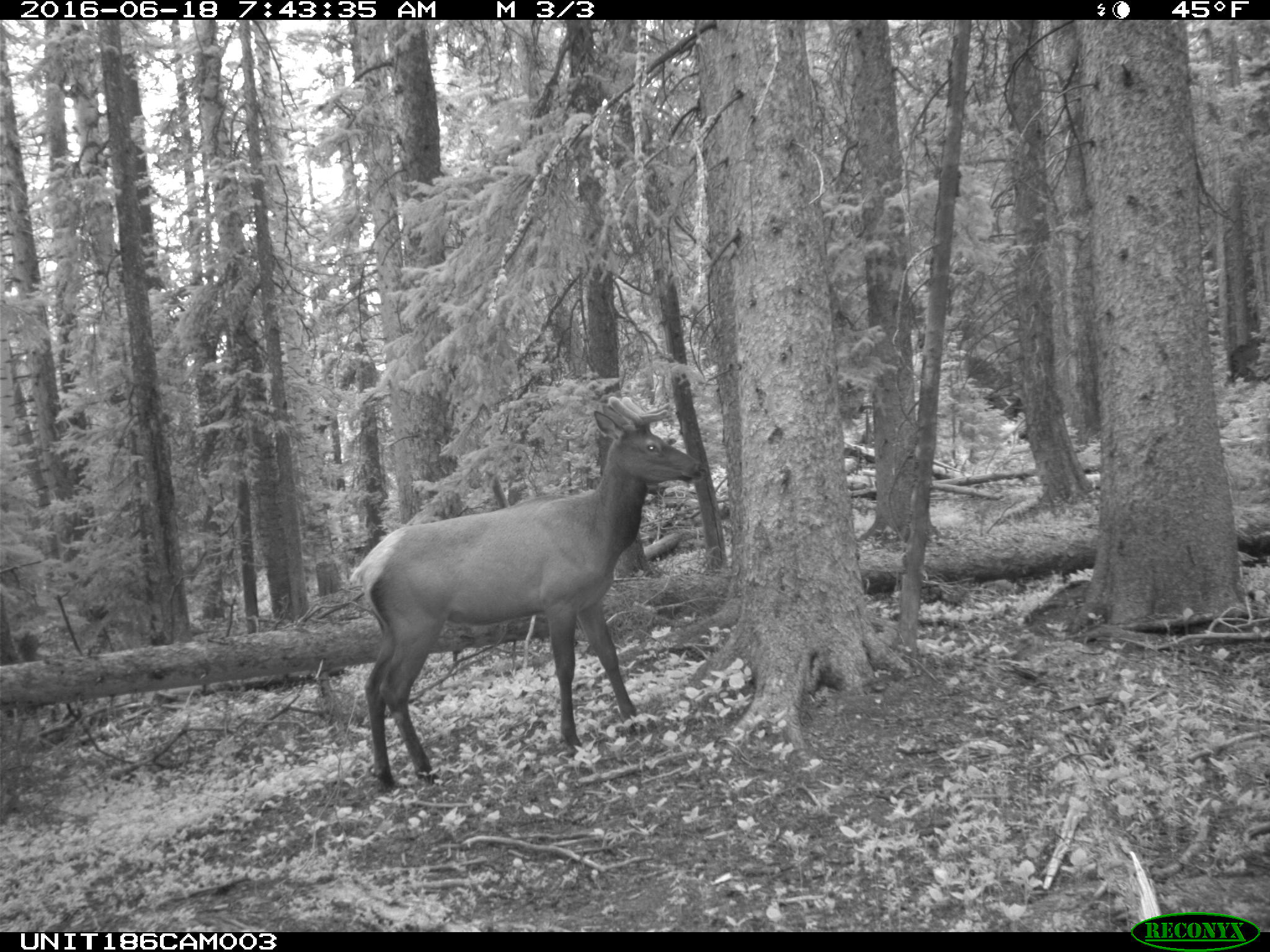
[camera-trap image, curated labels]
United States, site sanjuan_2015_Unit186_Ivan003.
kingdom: Animalia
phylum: Chordata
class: Mammalia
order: Artiodactyla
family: Cervidae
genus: Cervus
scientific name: Cervus elaphus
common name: red deer